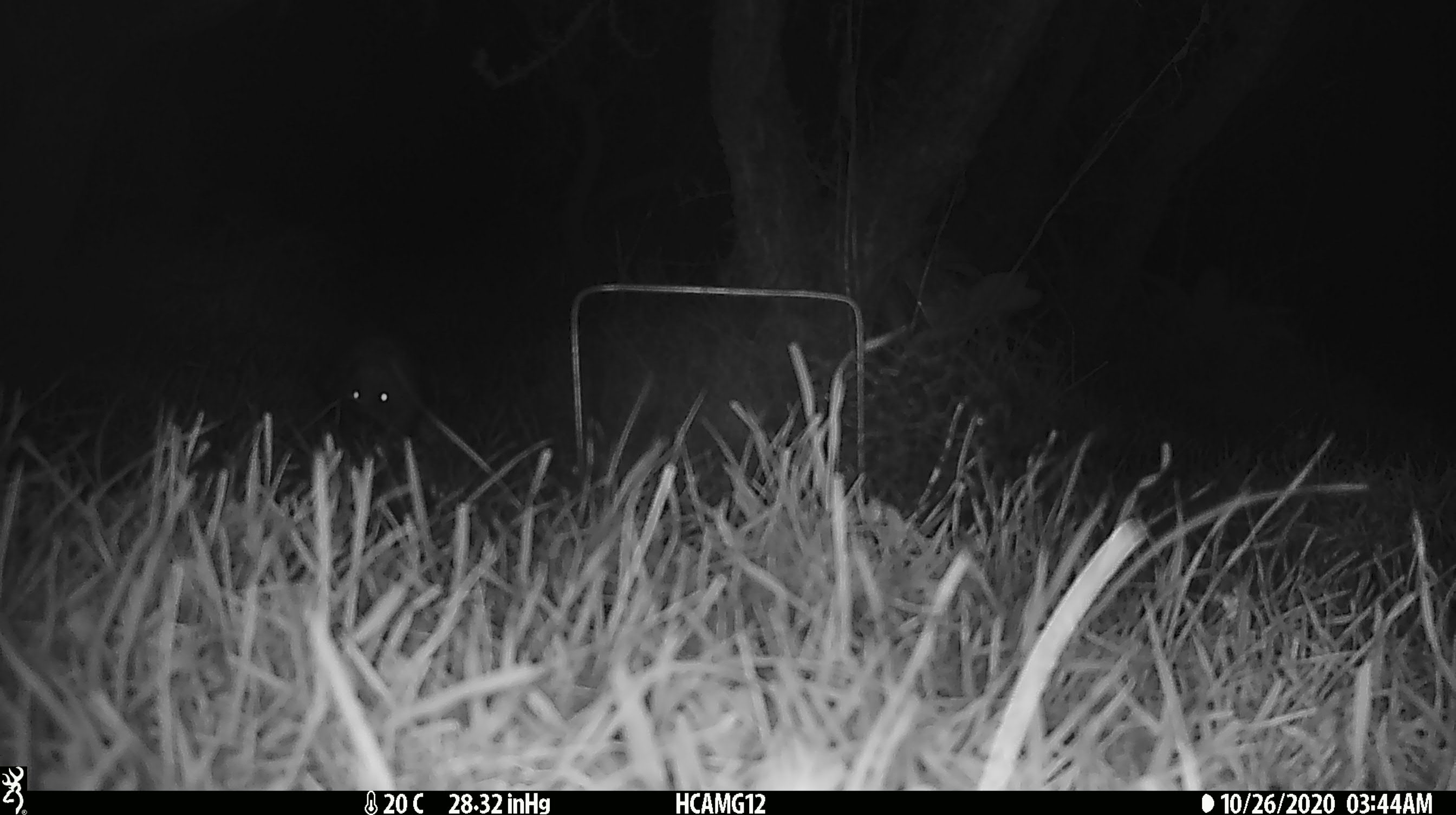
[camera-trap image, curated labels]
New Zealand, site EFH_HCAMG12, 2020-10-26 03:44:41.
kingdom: Animalia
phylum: Chordata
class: Mammalia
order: Lagomorpha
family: Leporidae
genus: Lepus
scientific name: Lepus europaeus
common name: brown hare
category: hare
Hare (brown hare) (Lepus europaeus).